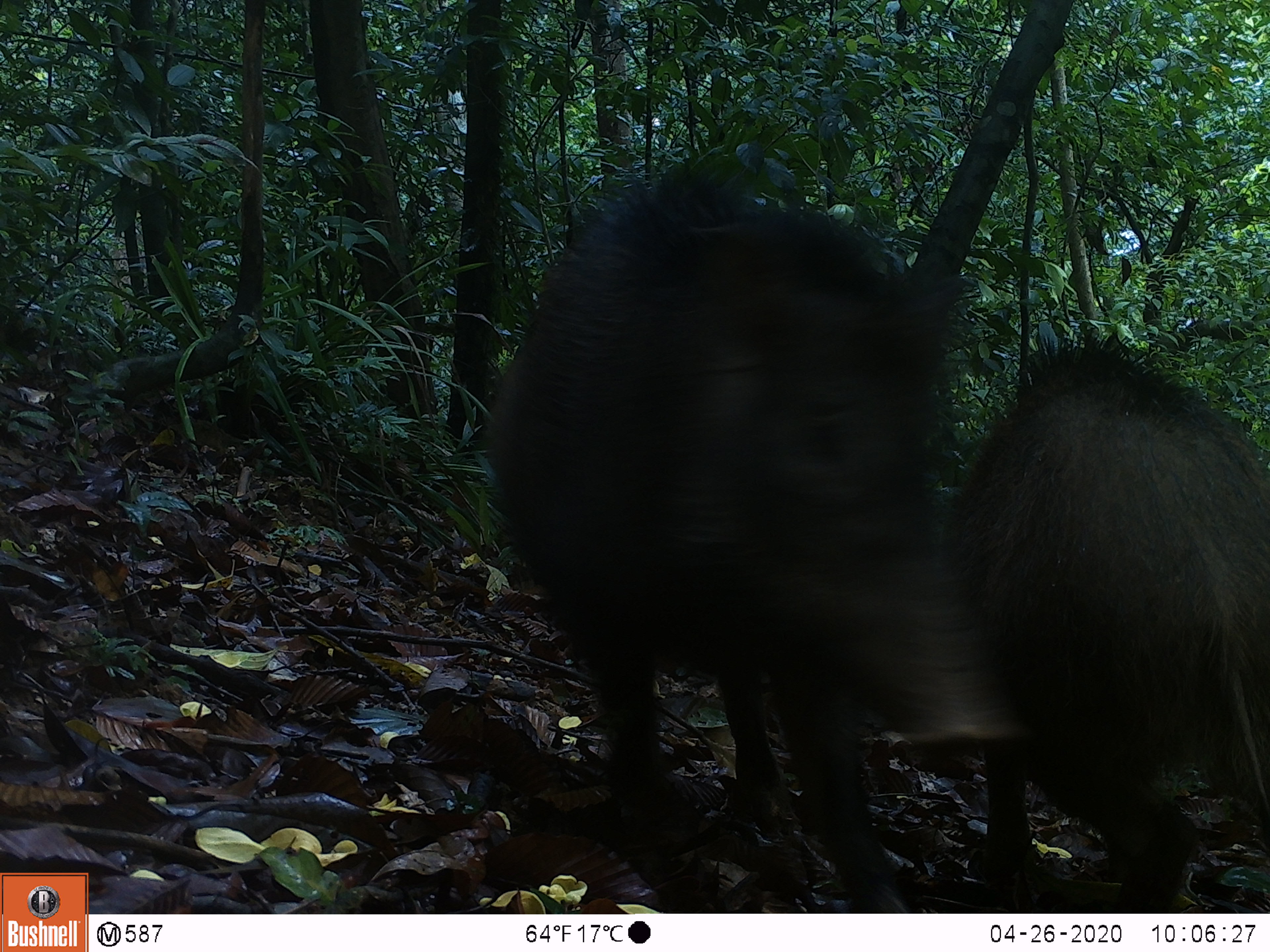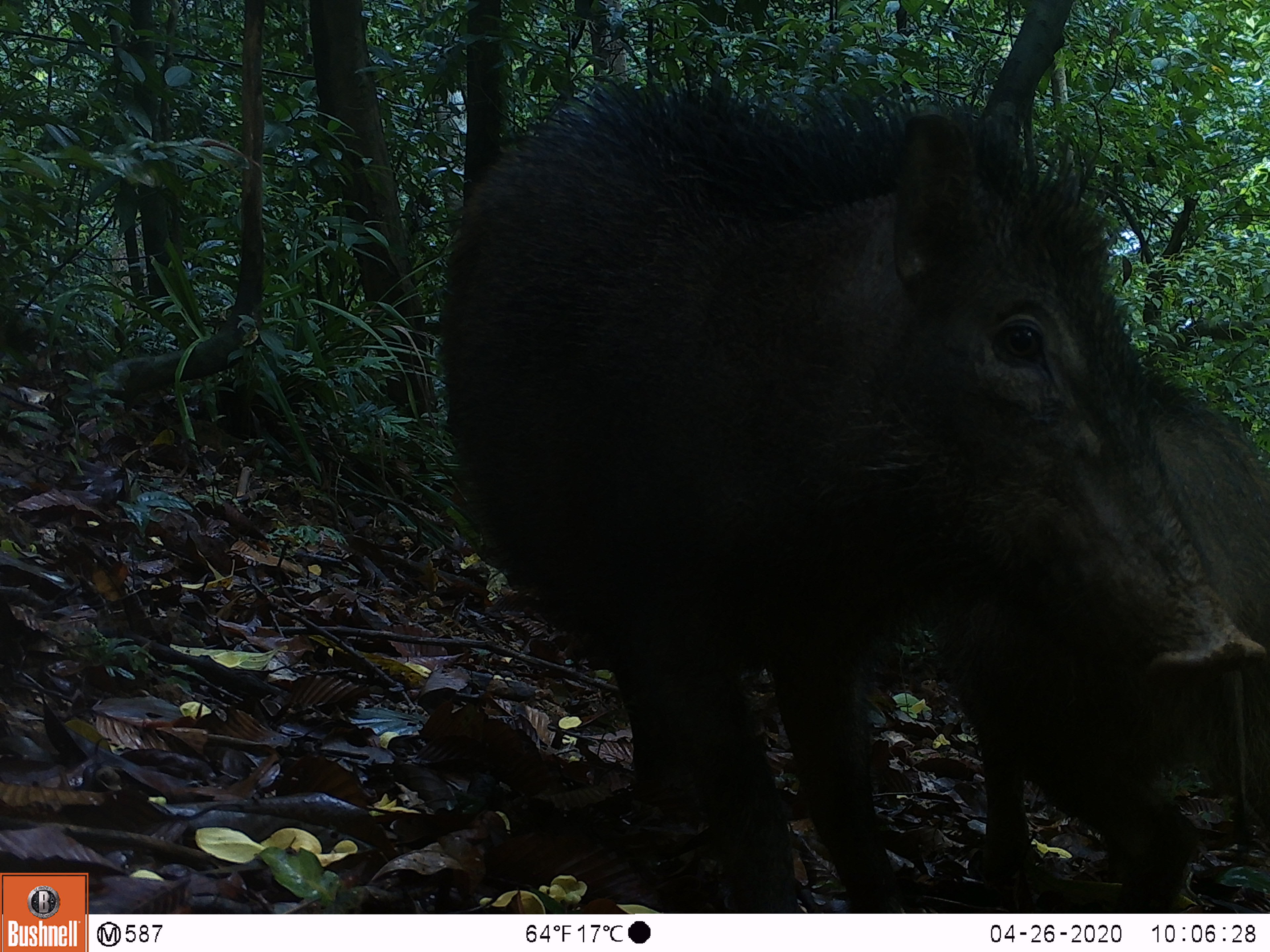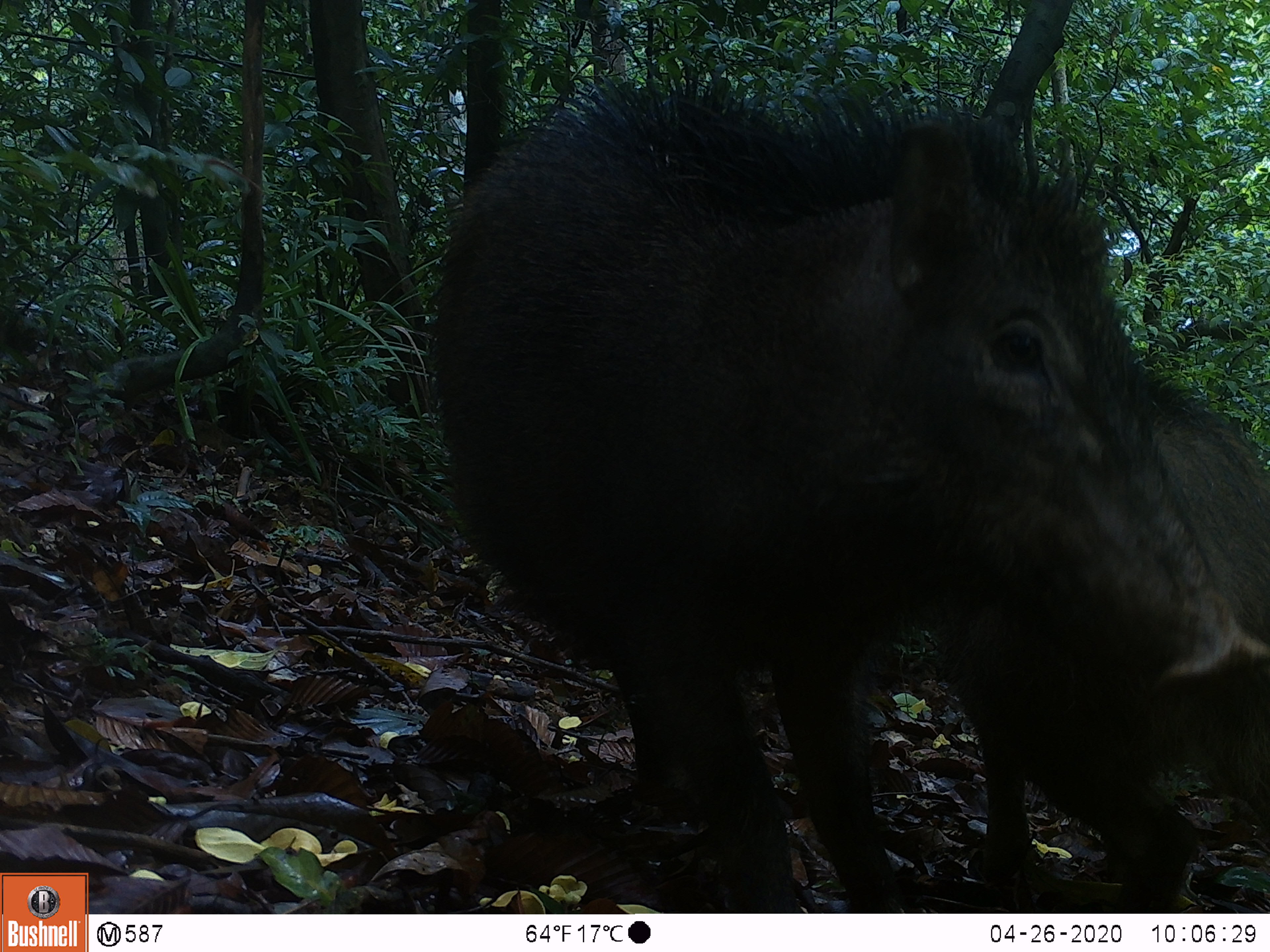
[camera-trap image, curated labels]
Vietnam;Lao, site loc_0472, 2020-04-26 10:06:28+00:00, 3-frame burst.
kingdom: Animalia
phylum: Chordata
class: Mammalia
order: Artiodactyla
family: Suidae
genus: Sus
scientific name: Sus scrofa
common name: eurasian wild pig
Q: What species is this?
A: Eurasian wild pig (Sus scrofa).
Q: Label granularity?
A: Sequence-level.